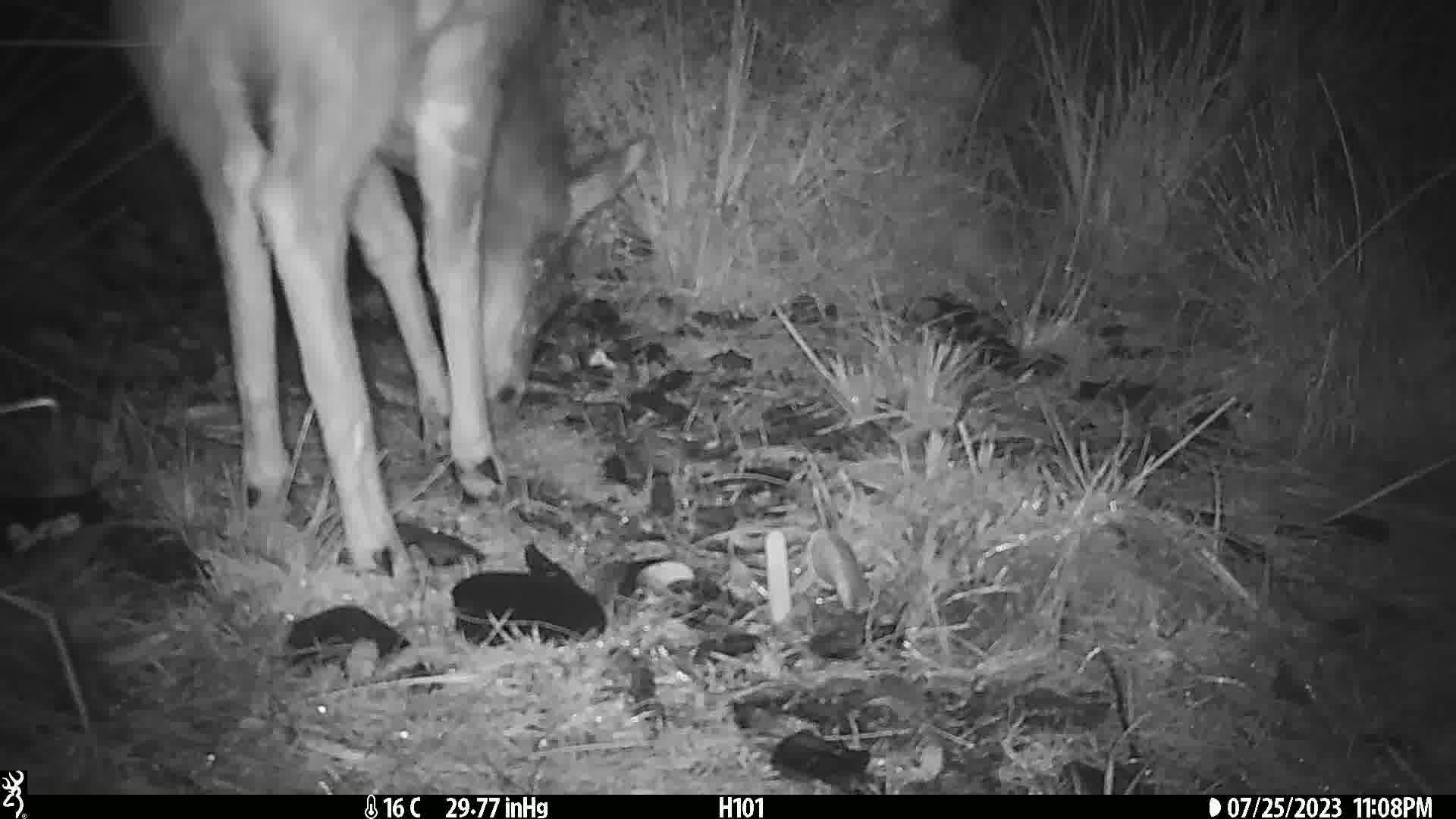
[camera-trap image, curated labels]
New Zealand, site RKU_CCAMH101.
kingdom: Animalia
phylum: Chordata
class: Mammalia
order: Artiodactyla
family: Cervidae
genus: Odocoileus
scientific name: Odocoileus virginianus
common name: white-tailed deer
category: white tailed deer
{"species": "white tailed deer (white-tailed deer) (Odocoileus virginianus)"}